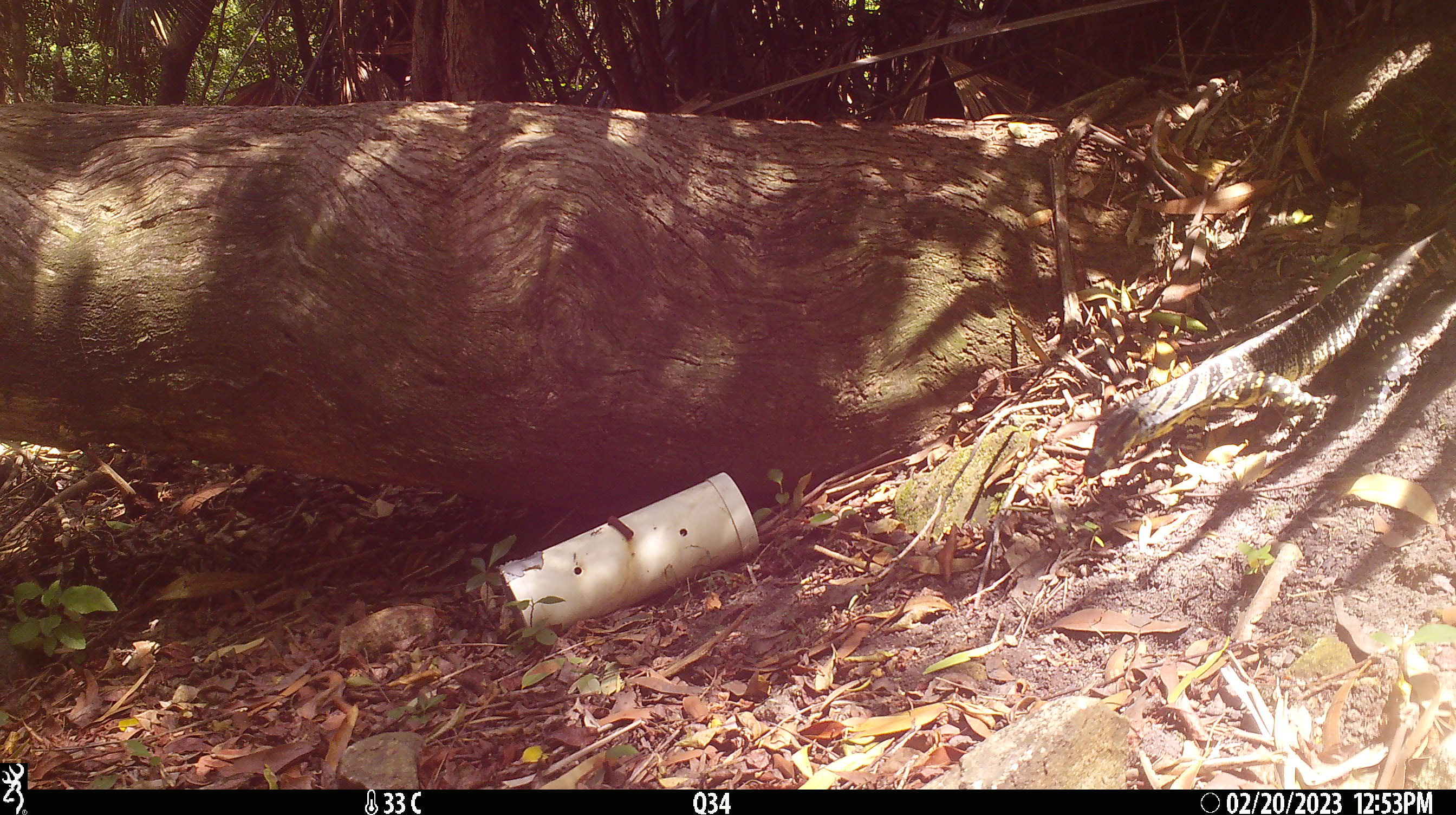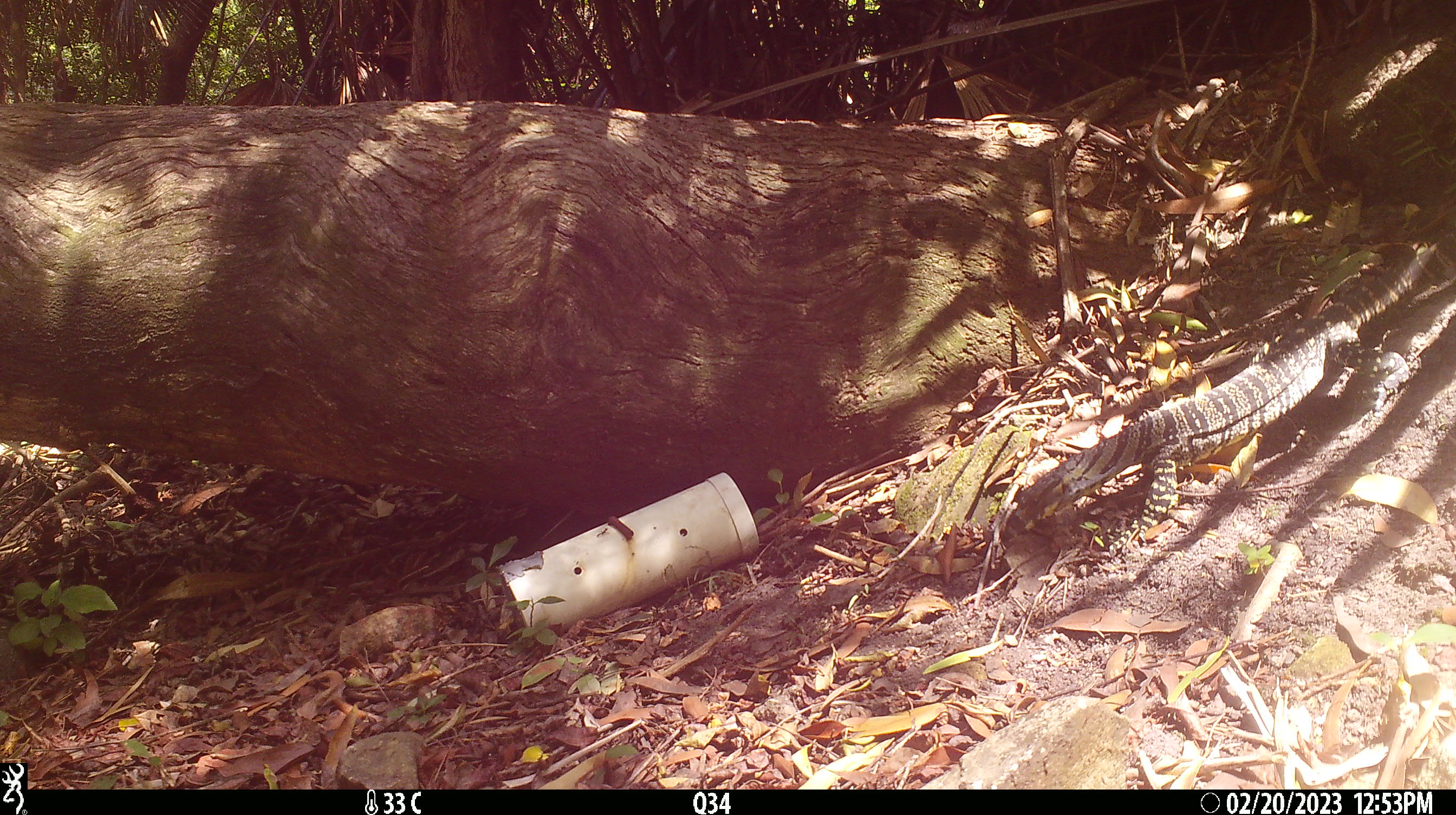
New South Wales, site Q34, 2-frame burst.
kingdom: Animalia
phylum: Chordata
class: Reptilia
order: Squamata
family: Varanidae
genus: Varanus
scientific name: Varanus varius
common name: lace monitor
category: goanna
Goanna (lace monitor) (Varanus varius).